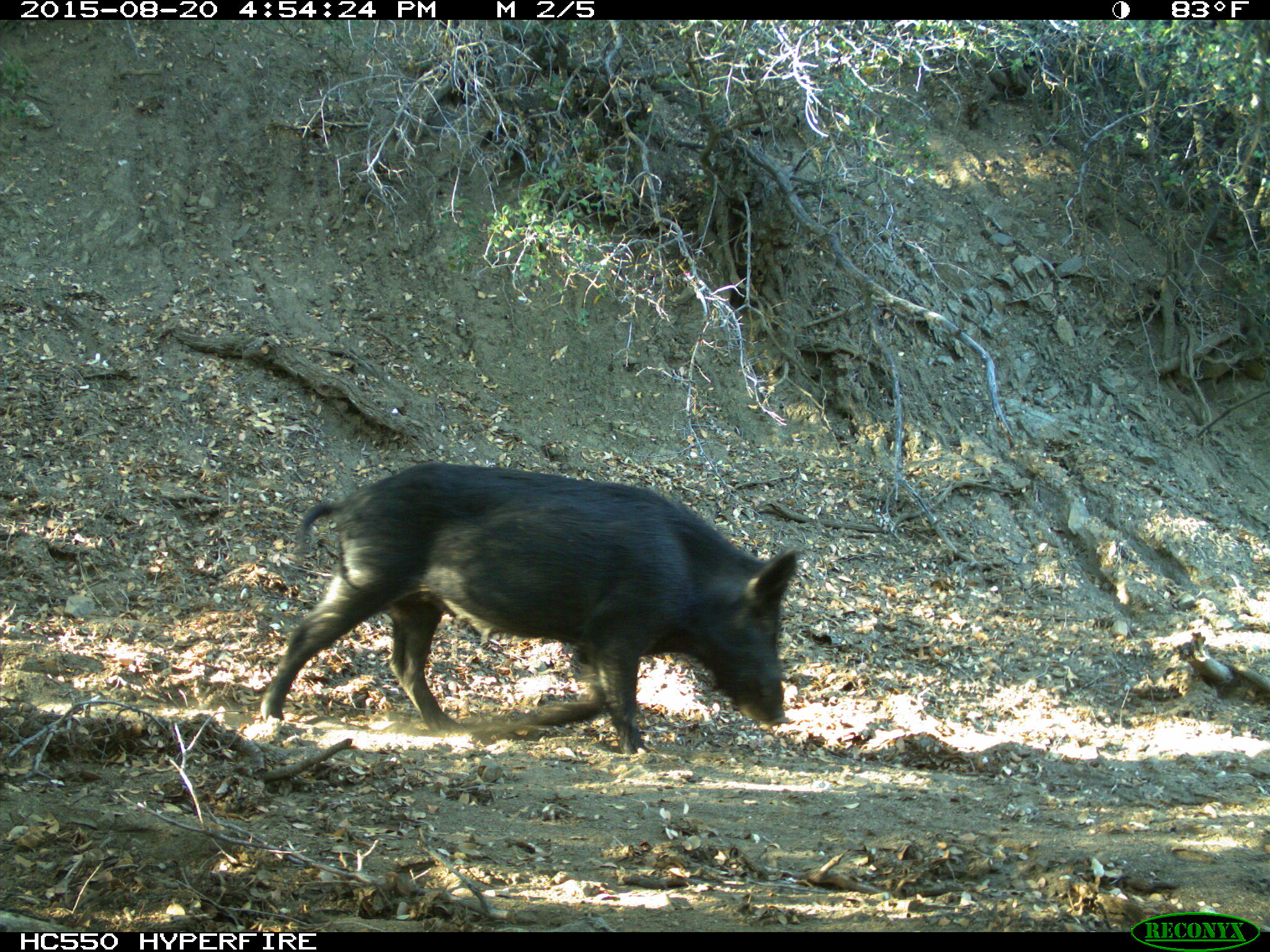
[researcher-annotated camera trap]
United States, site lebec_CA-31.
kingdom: Animalia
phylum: Chordata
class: Mammalia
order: Artiodactyla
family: Suidae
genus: Sus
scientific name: Sus scrofa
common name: wild boar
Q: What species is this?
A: Sus scrofa (wild boar).